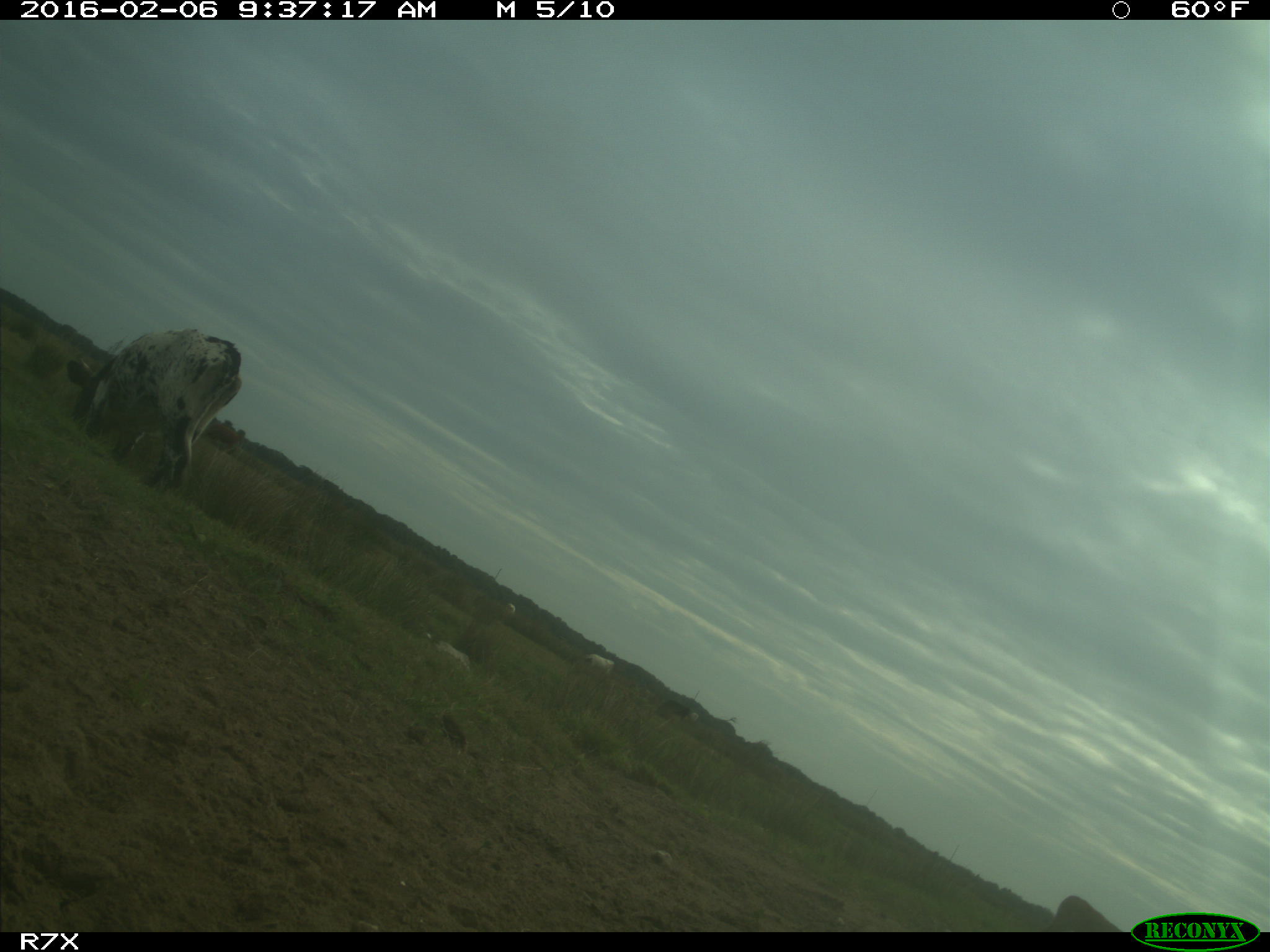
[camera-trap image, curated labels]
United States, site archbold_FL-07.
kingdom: Animalia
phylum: Chordata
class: Mammalia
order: Artiodactyla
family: Bovidae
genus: Bos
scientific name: Bos taurus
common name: domestic cow